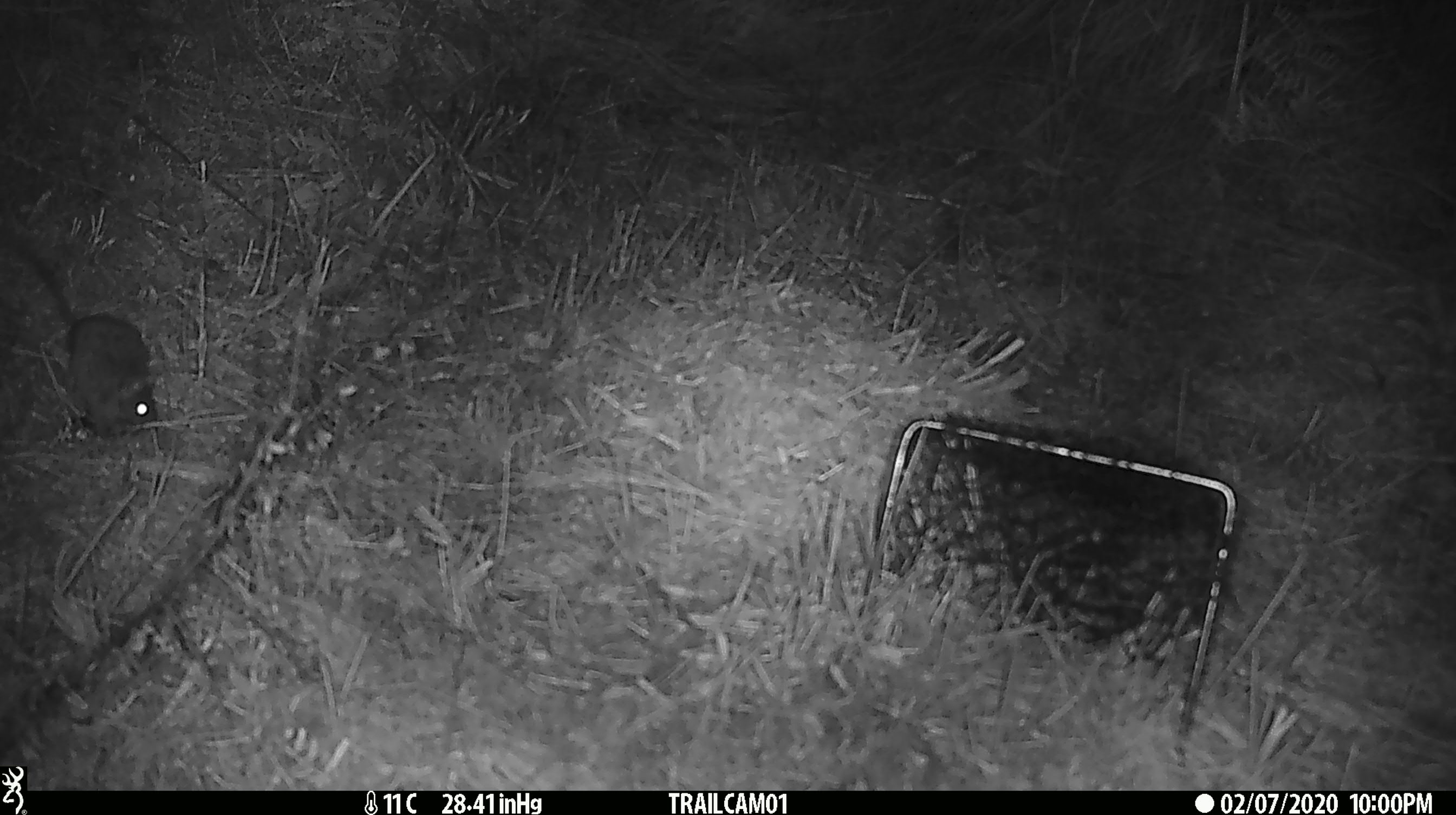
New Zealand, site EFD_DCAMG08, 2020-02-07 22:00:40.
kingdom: Animalia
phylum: Chordata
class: Mammalia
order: Rodentia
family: Muridae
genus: Mus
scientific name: Mus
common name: mouse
Mouse (Mus).